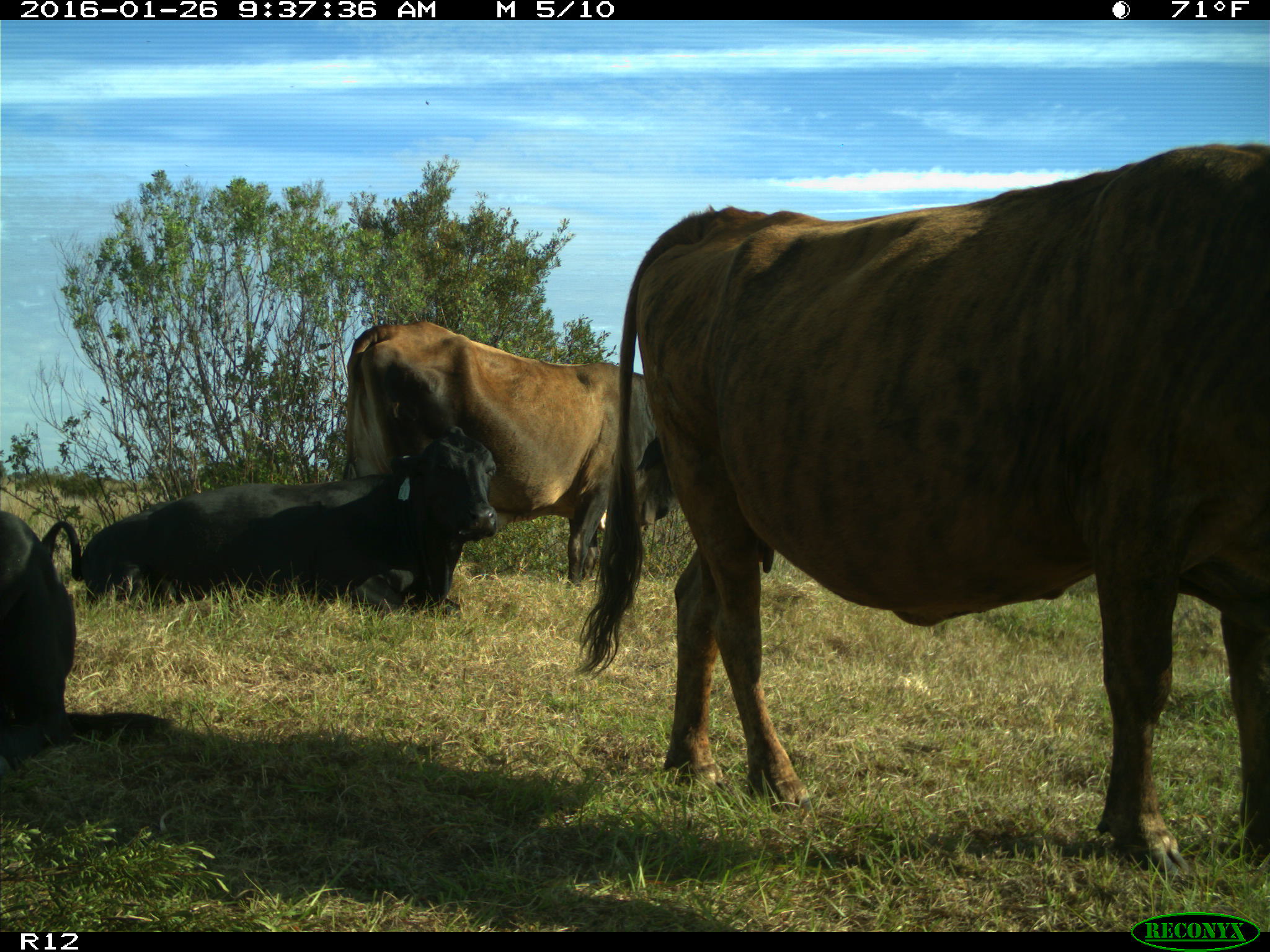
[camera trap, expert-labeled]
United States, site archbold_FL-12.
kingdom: Animalia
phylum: Chordata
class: Mammalia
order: Artiodactyla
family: Bovidae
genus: Bos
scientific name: Bos taurus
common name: domestic cow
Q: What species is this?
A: Bos taurus (domestic cow).